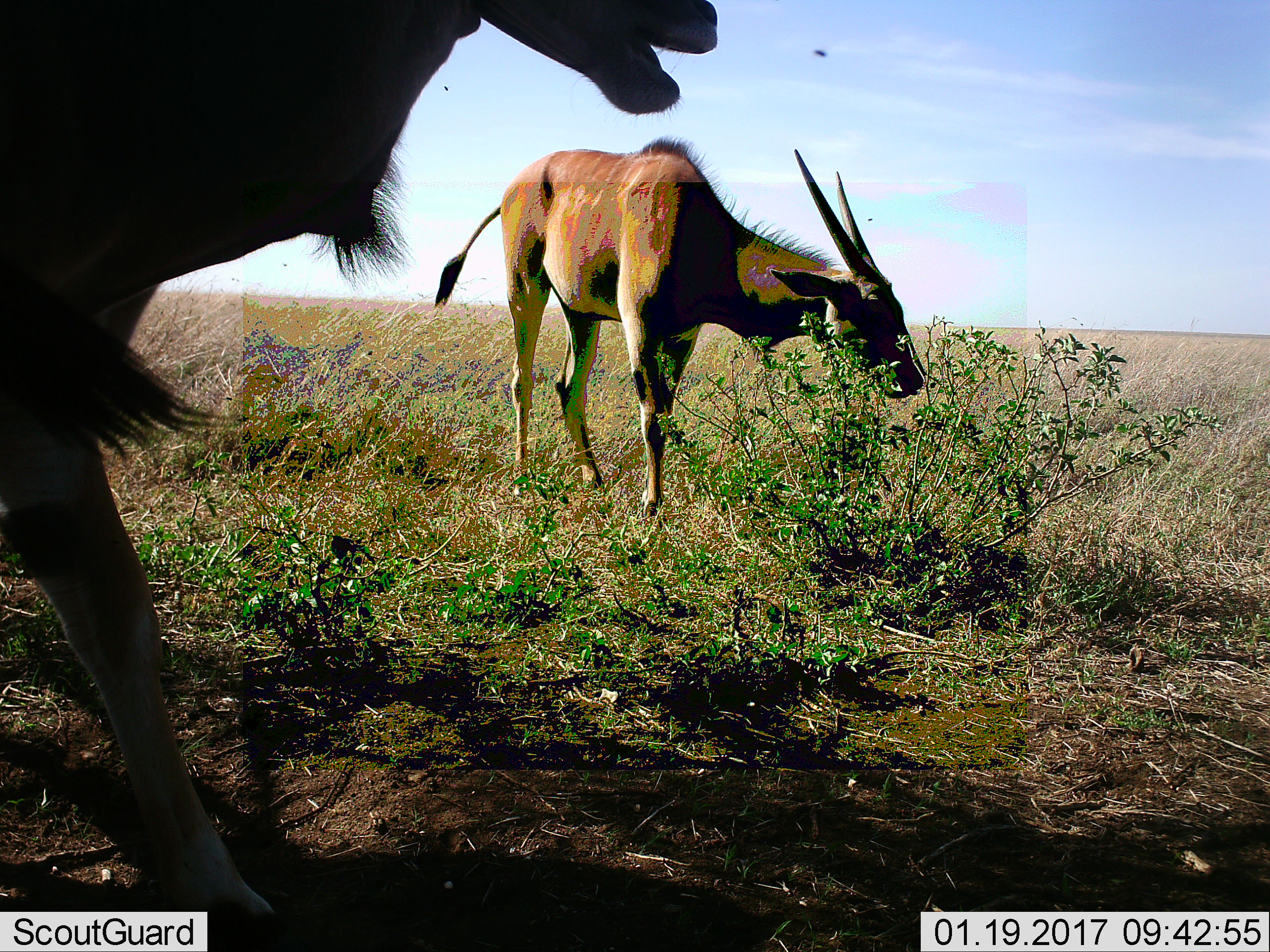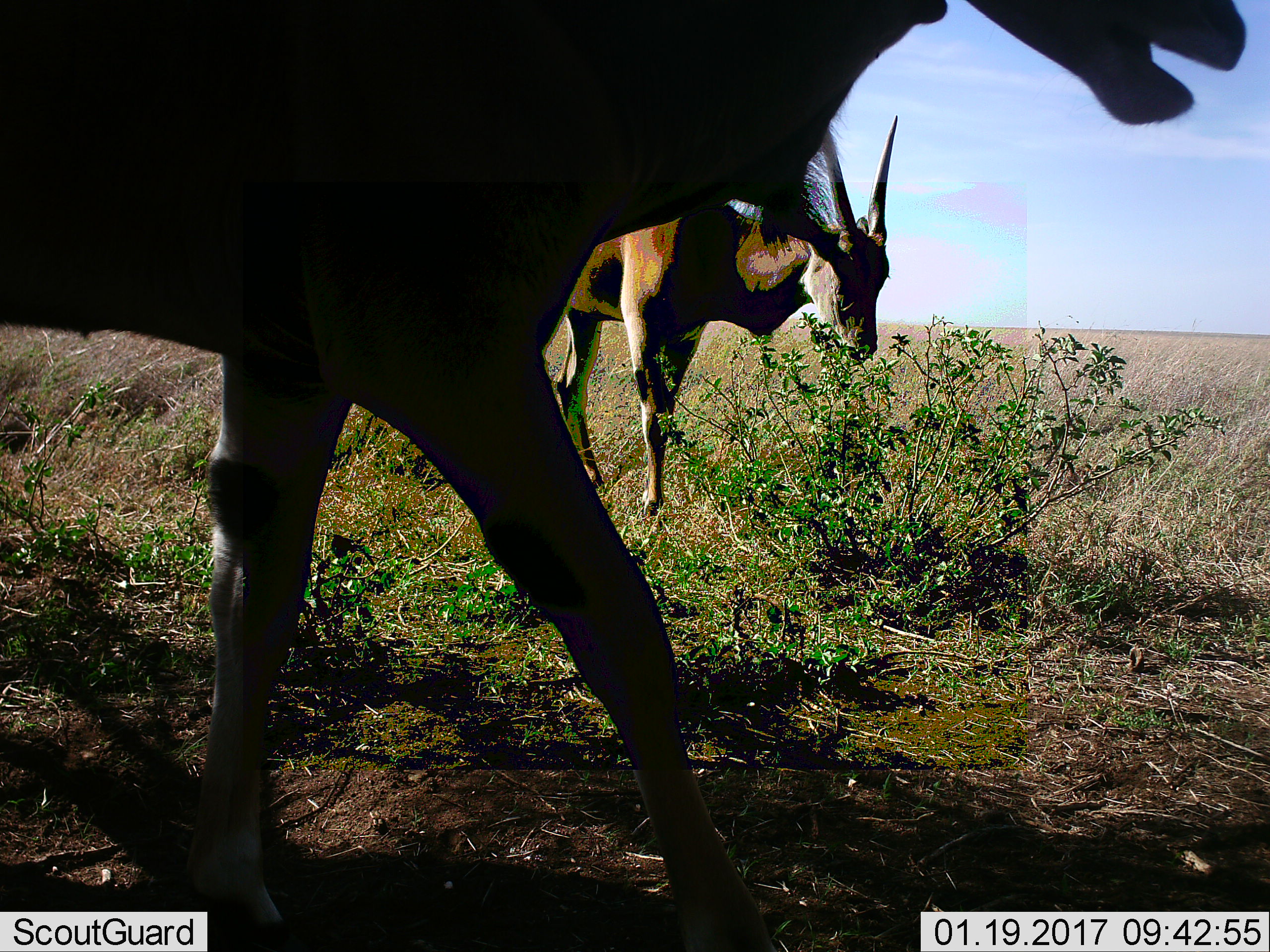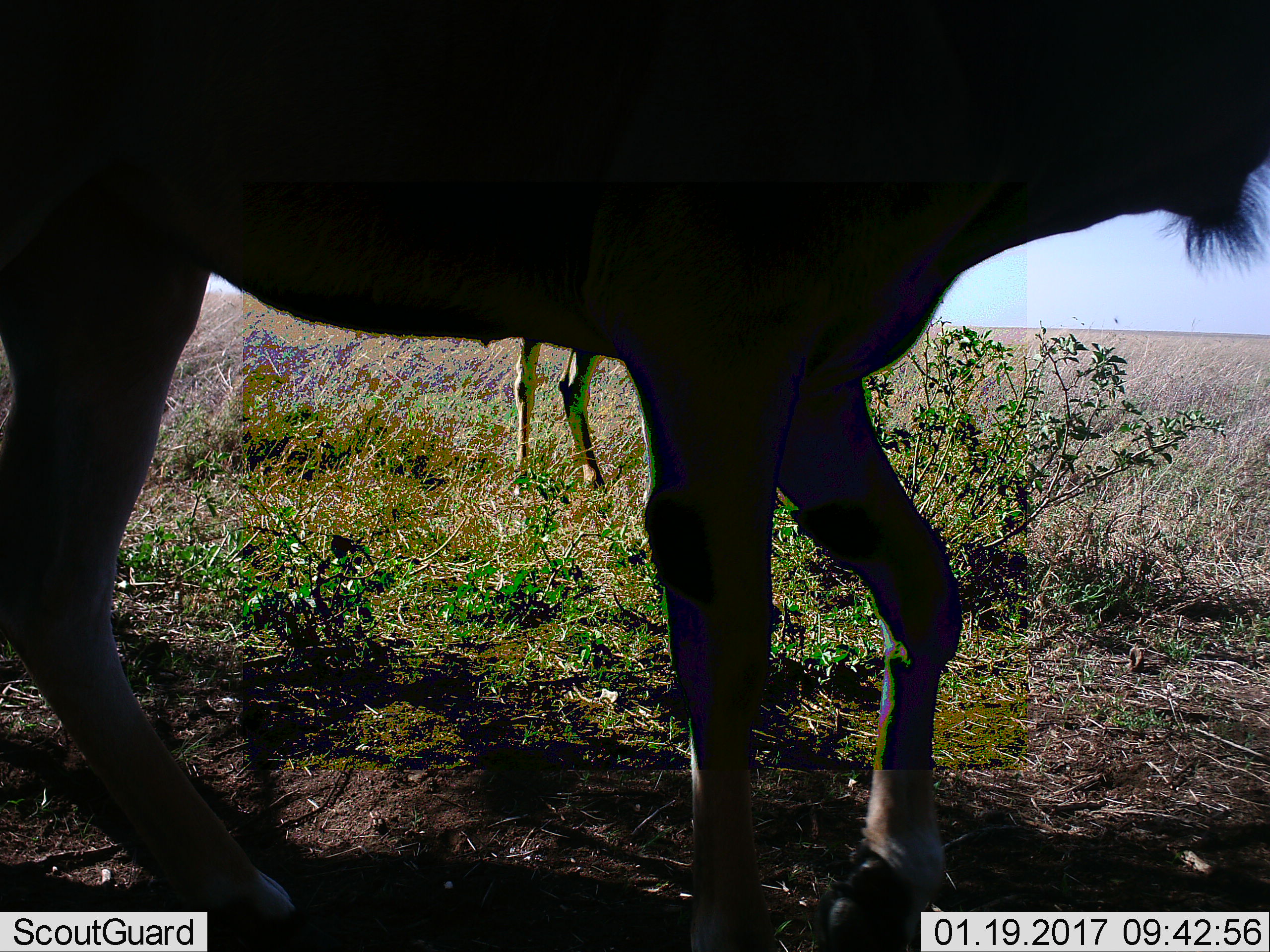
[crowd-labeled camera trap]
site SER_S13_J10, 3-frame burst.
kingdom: Animalia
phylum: Chordata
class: Mammalia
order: Artiodactyla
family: Bovidae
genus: Tragelaphus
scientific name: Tragelaphus oryx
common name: eland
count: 2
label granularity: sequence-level